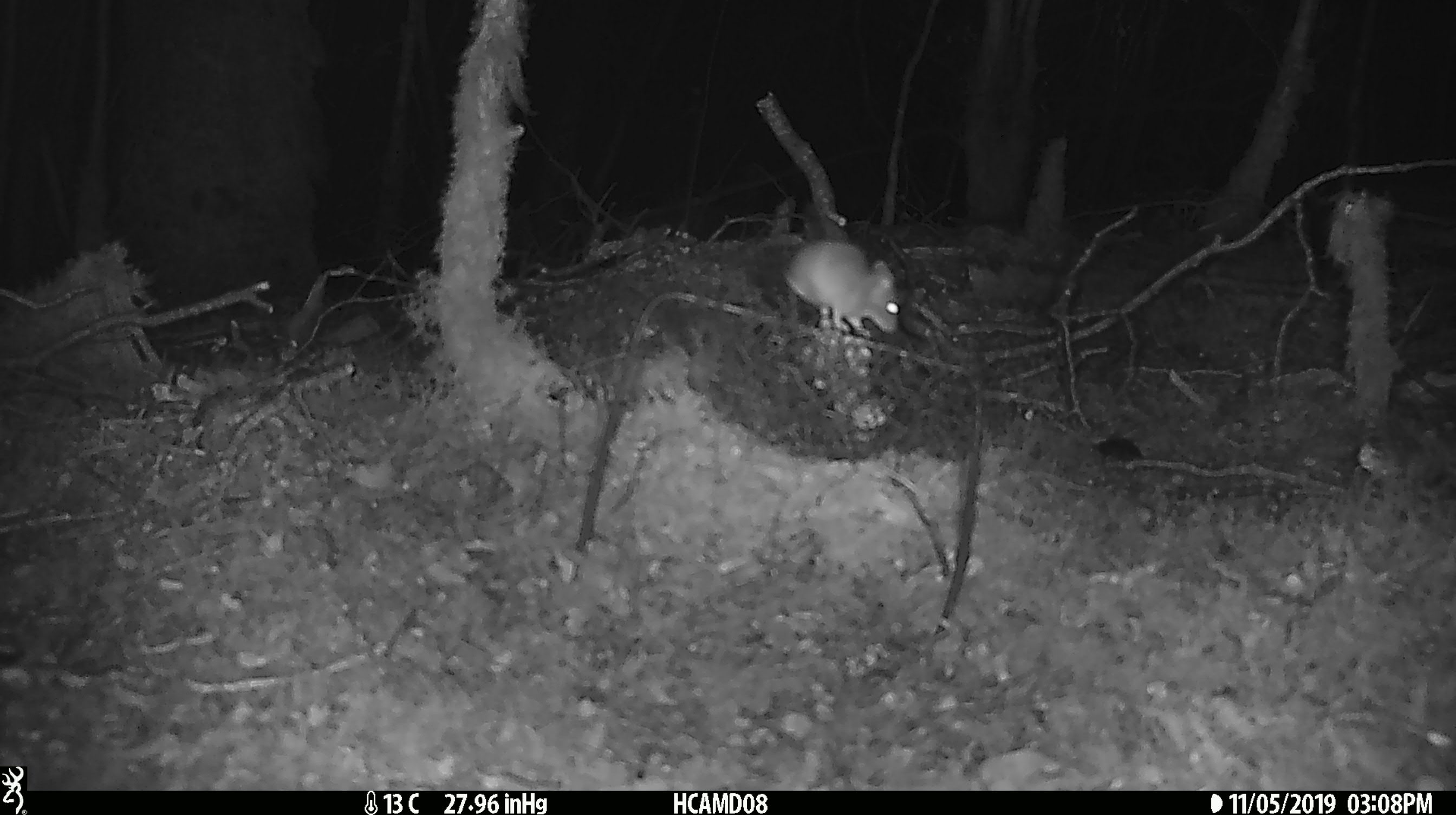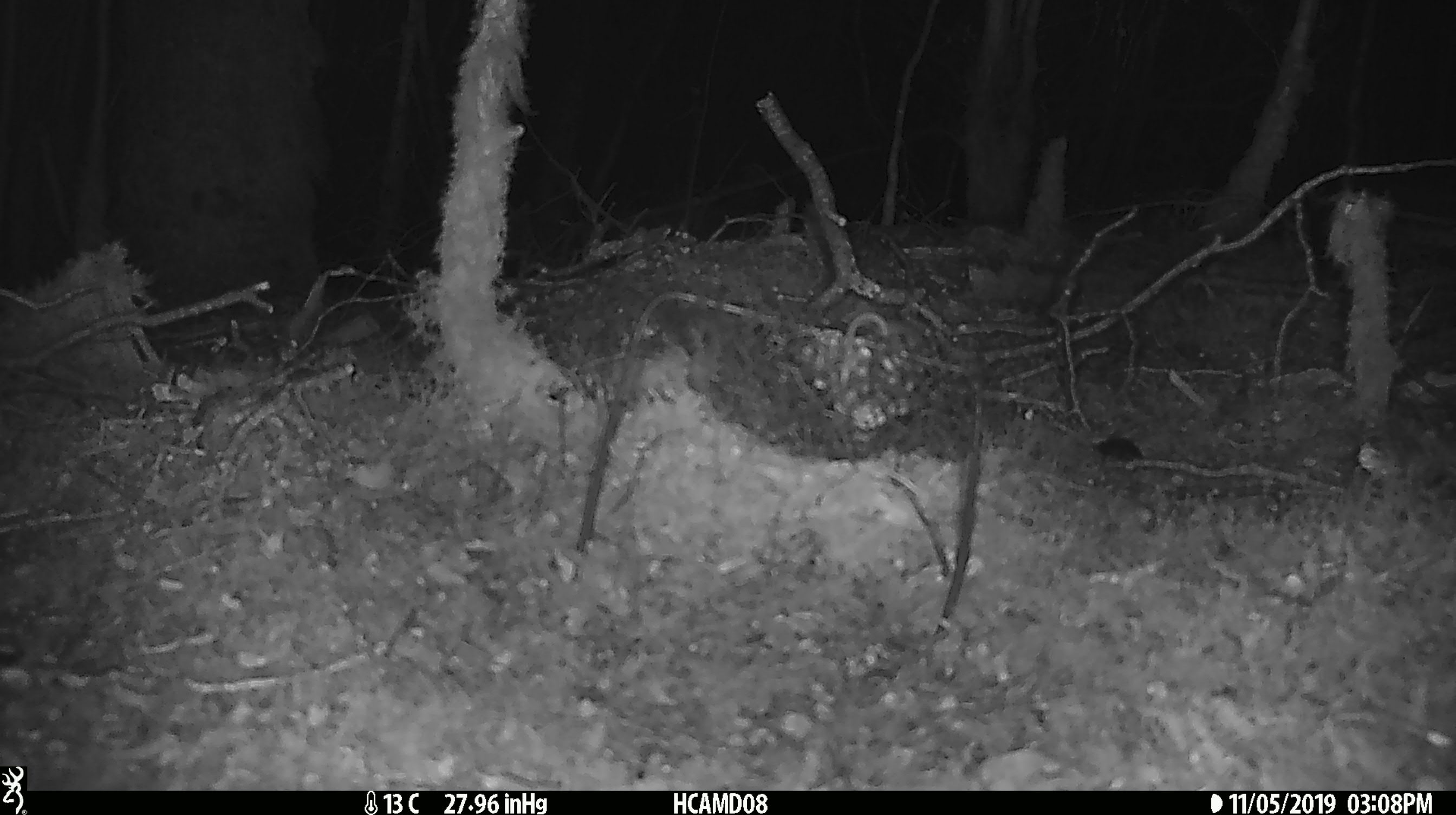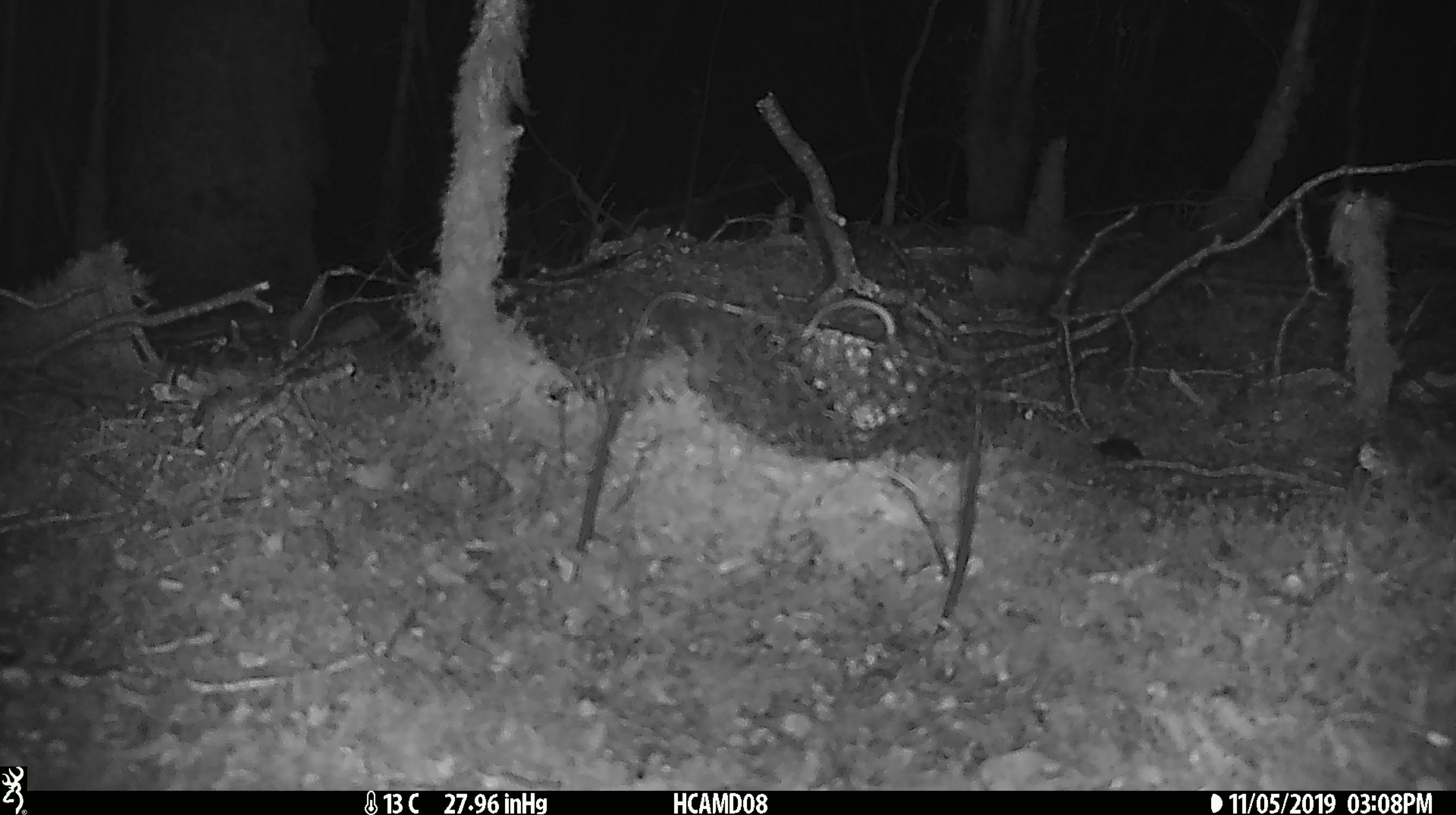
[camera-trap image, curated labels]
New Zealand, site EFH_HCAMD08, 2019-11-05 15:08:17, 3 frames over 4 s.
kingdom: Animalia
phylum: Chordata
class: Mammalia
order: Rodentia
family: Muridae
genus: Mus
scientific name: Mus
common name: mouse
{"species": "mouse (Mus)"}